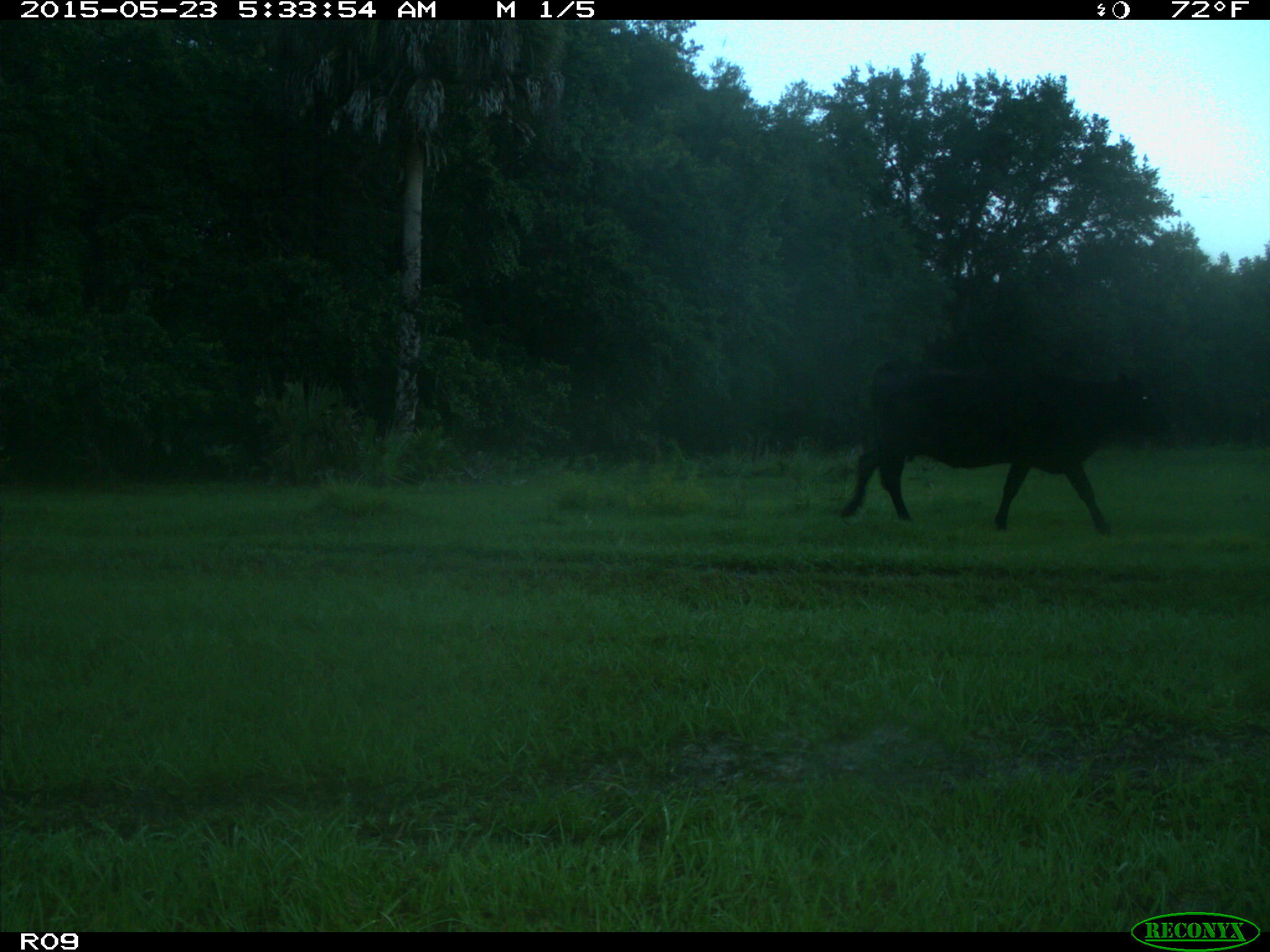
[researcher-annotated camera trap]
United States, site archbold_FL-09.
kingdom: Animalia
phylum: Chordata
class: Mammalia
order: Artiodactyla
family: Bovidae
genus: Bos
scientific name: Bos taurus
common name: domestic cow